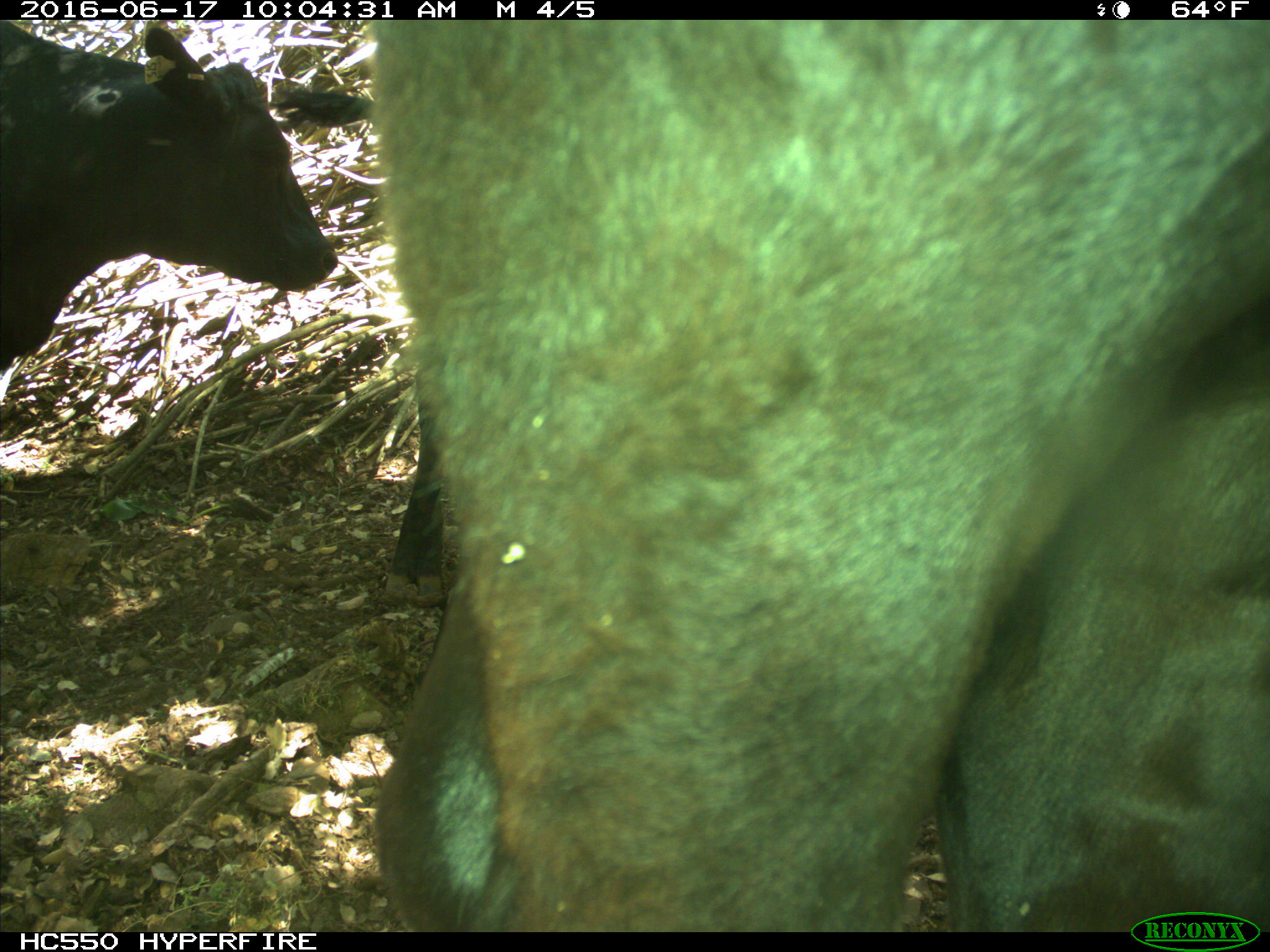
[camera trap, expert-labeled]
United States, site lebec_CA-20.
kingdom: Animalia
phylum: Chordata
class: Mammalia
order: Artiodactyla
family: Bovidae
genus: Bos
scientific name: Bos taurus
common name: domestic cow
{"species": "Bos taurus (domestic cow)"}